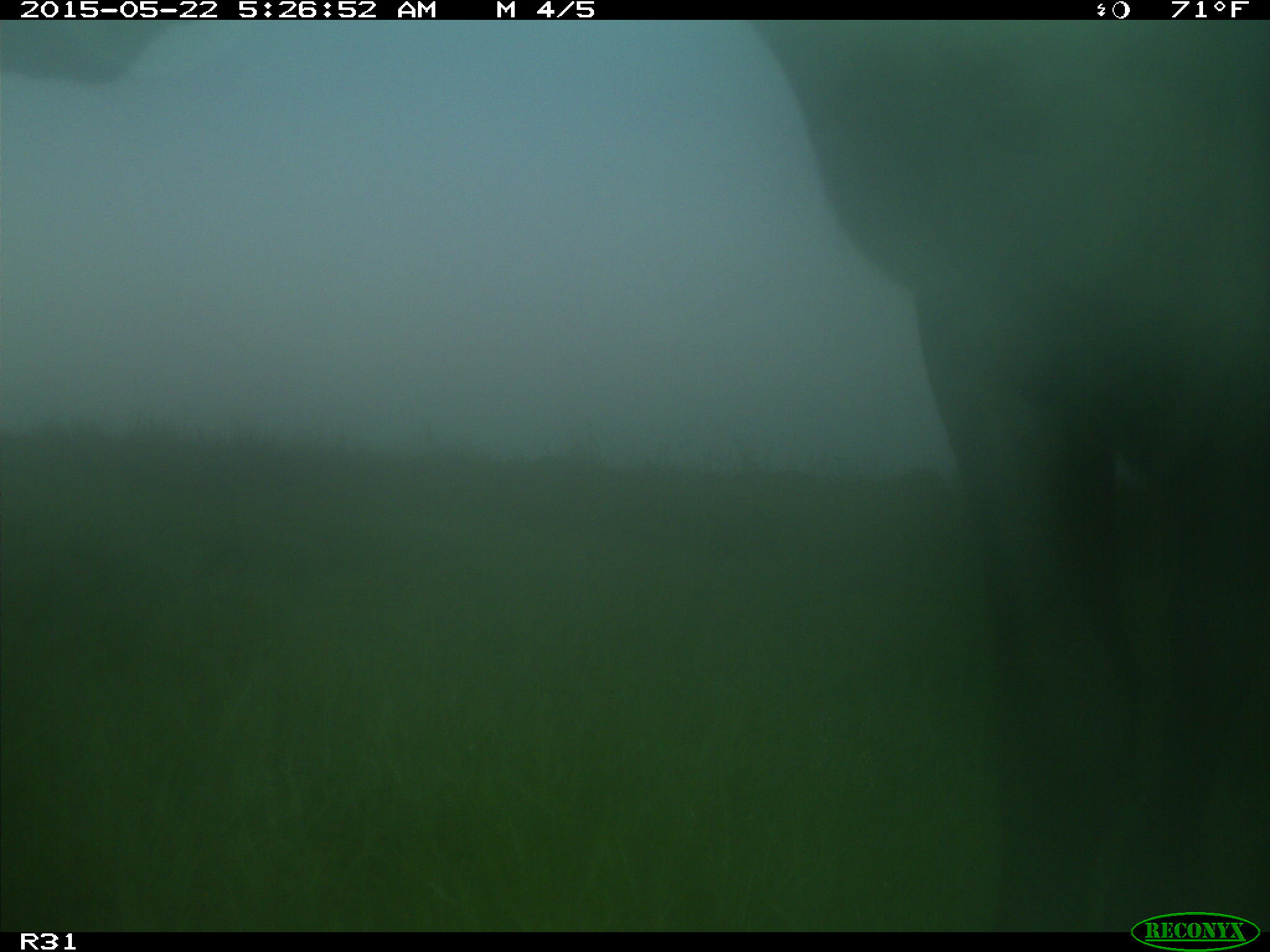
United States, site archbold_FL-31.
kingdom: Animalia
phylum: Chordata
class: Mammalia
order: Artiodactyla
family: Bovidae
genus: Bos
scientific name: Bos taurus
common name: domestic cow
Bos taurus (domestic cow).